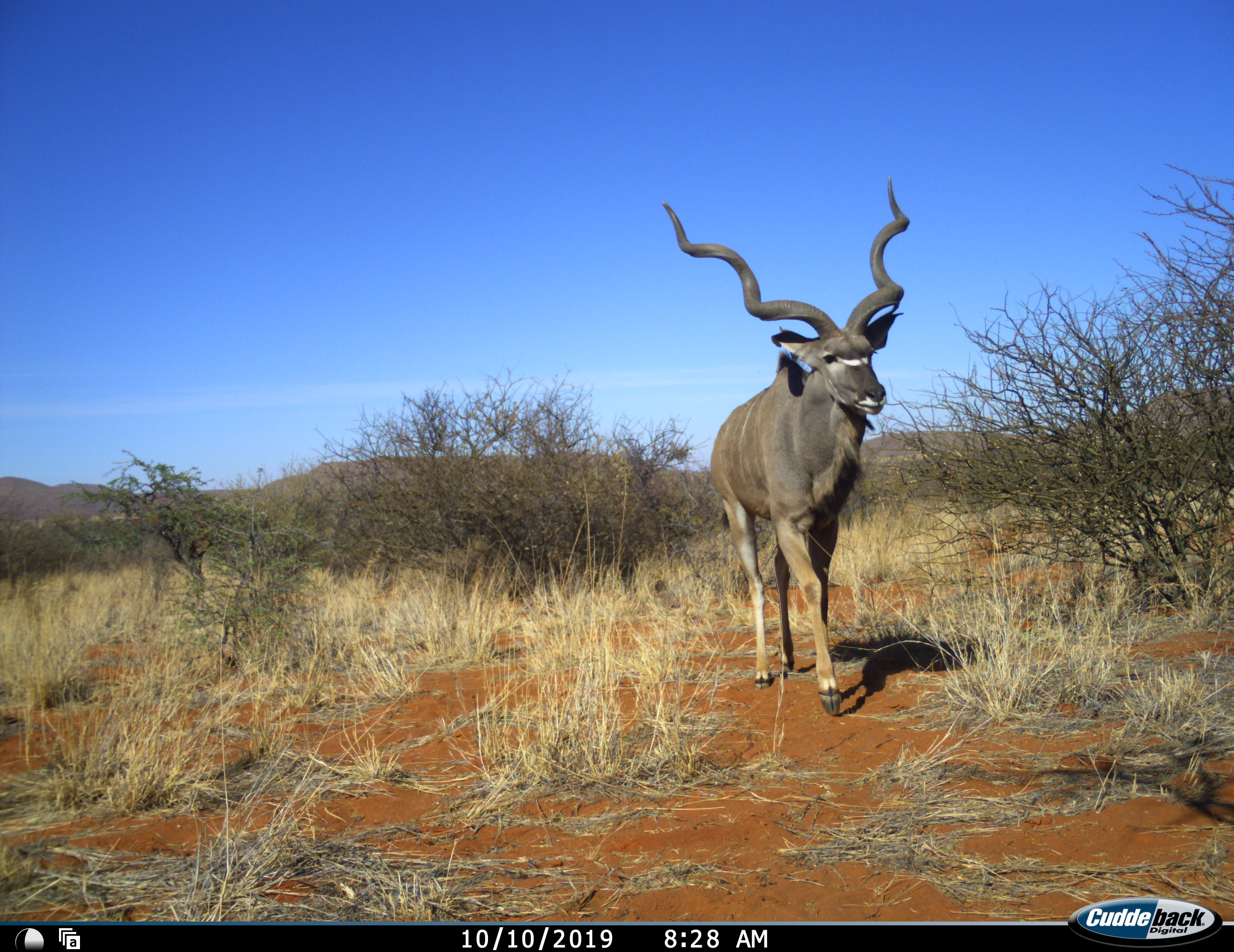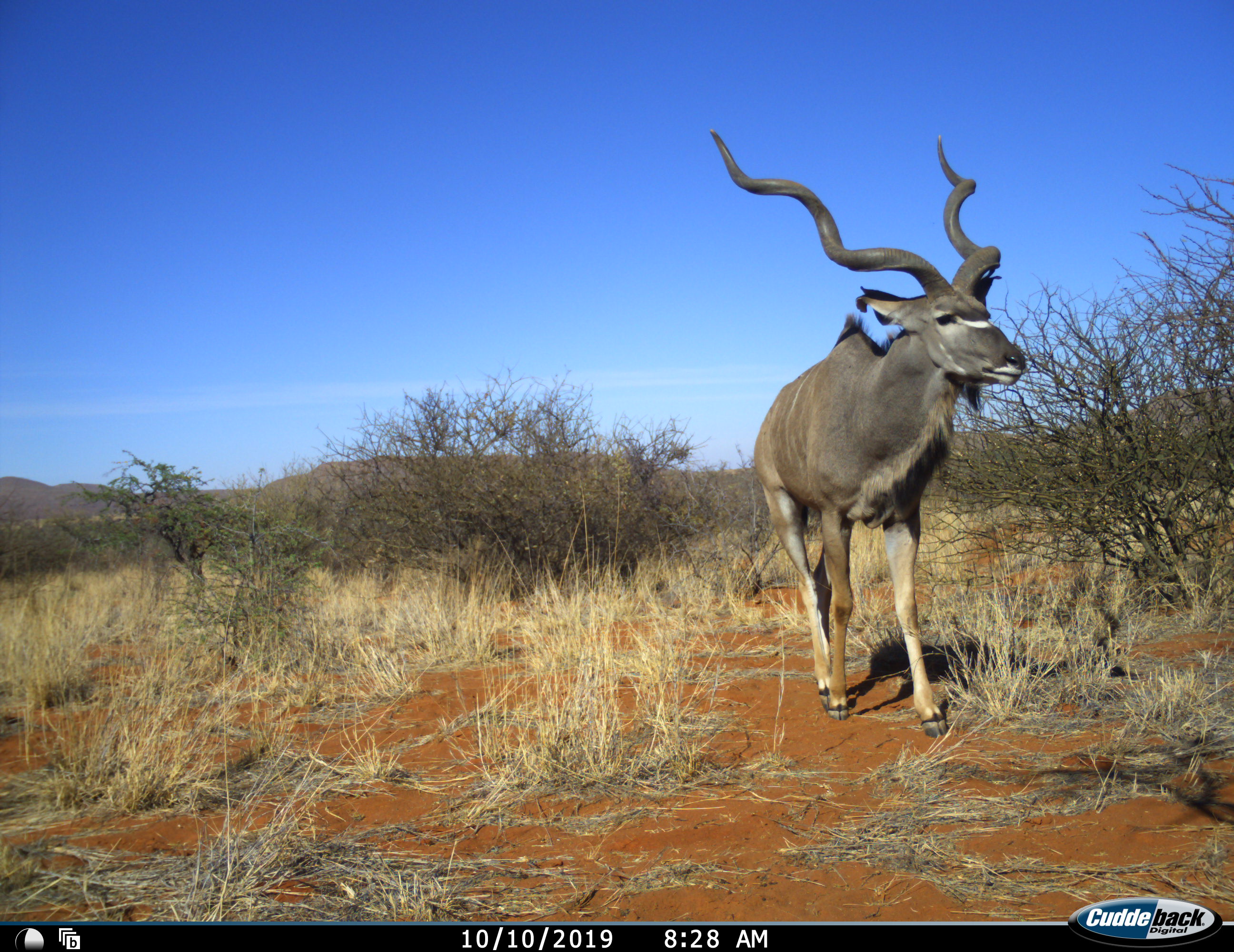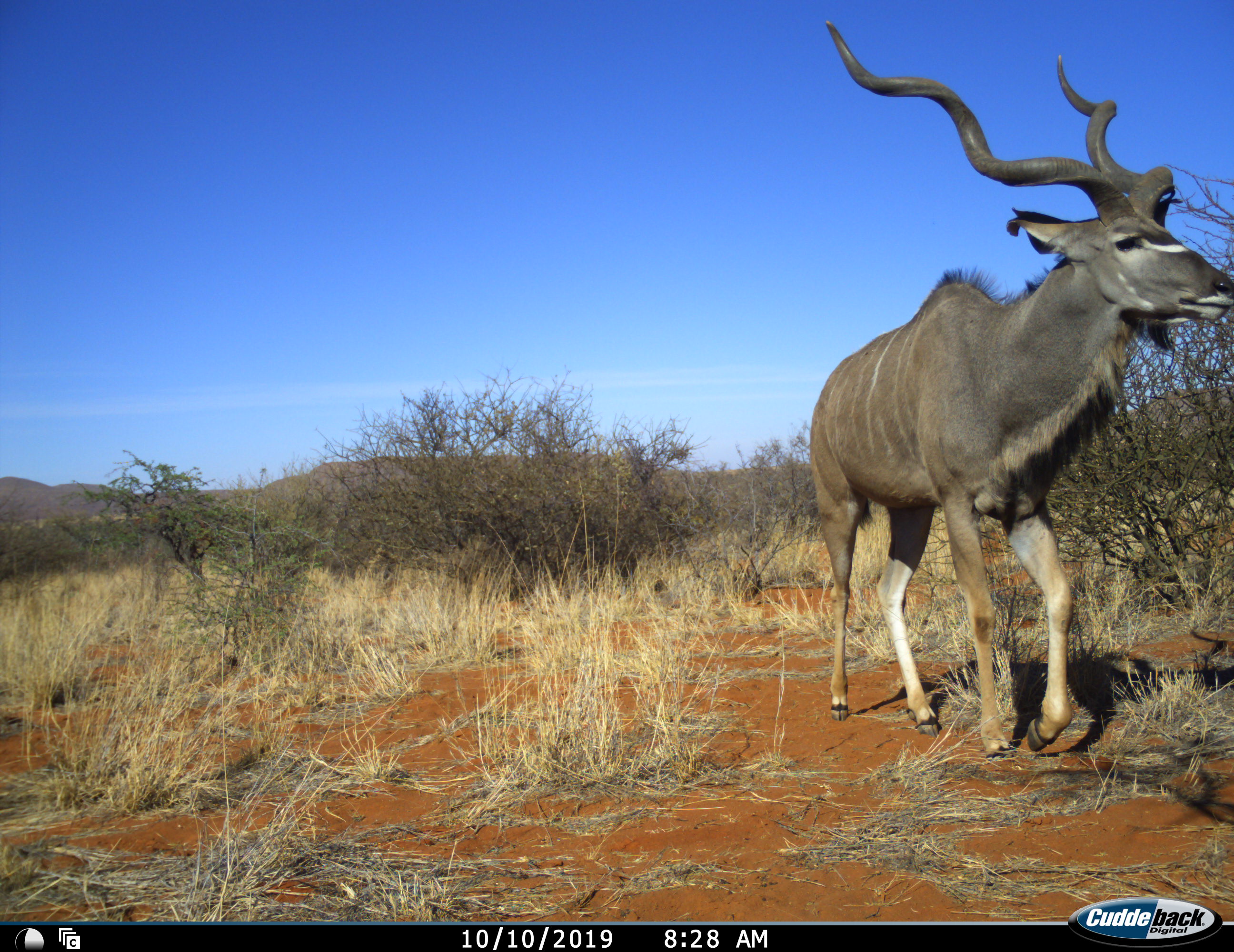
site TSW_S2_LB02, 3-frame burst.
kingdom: Animalia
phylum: Chordata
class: Mammalia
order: Artiodactyla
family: Bovidae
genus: Tragelaphus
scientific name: Tragelaphus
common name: kudu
Kudu (Tragelaphus), count 1. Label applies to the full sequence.